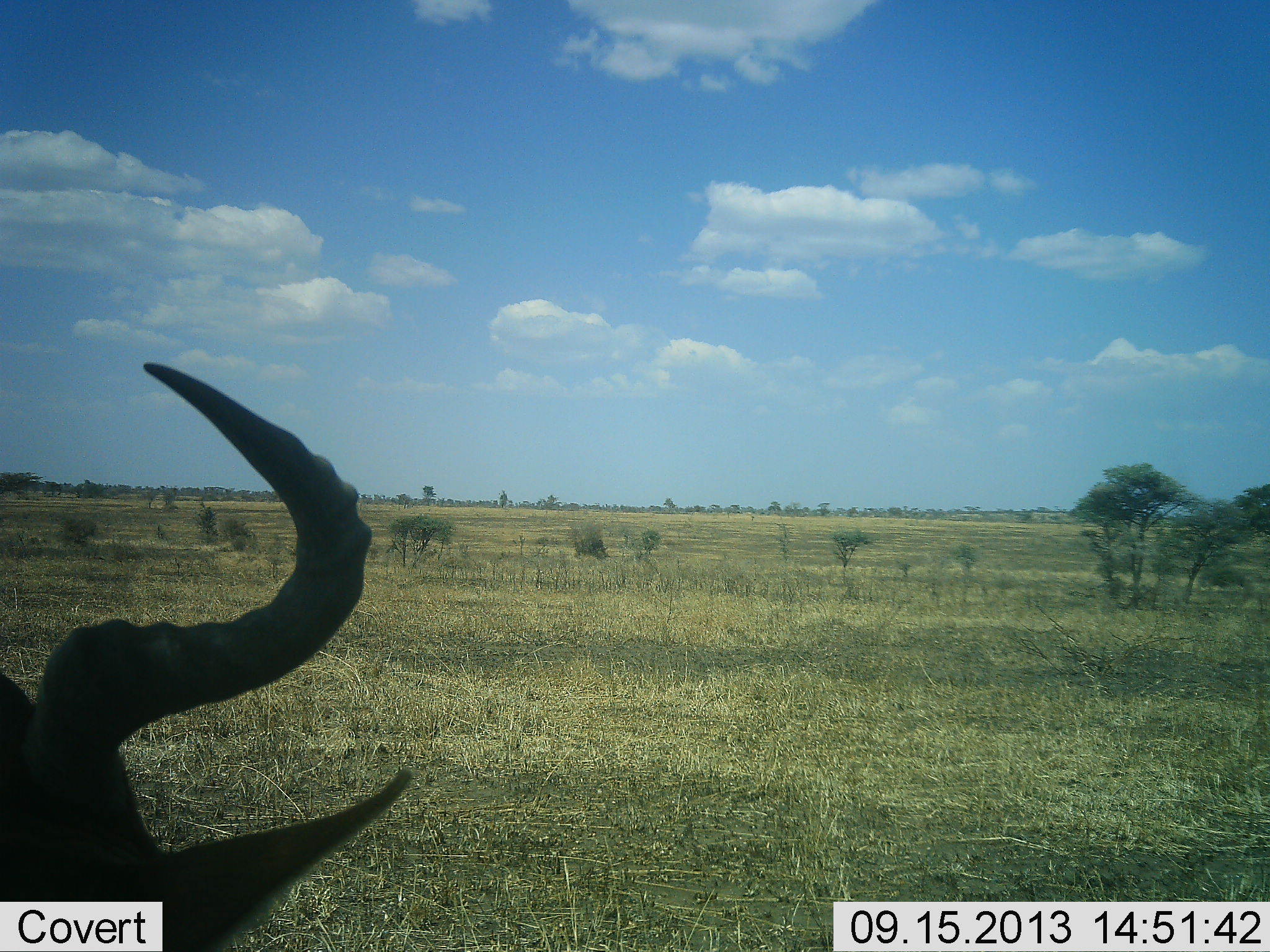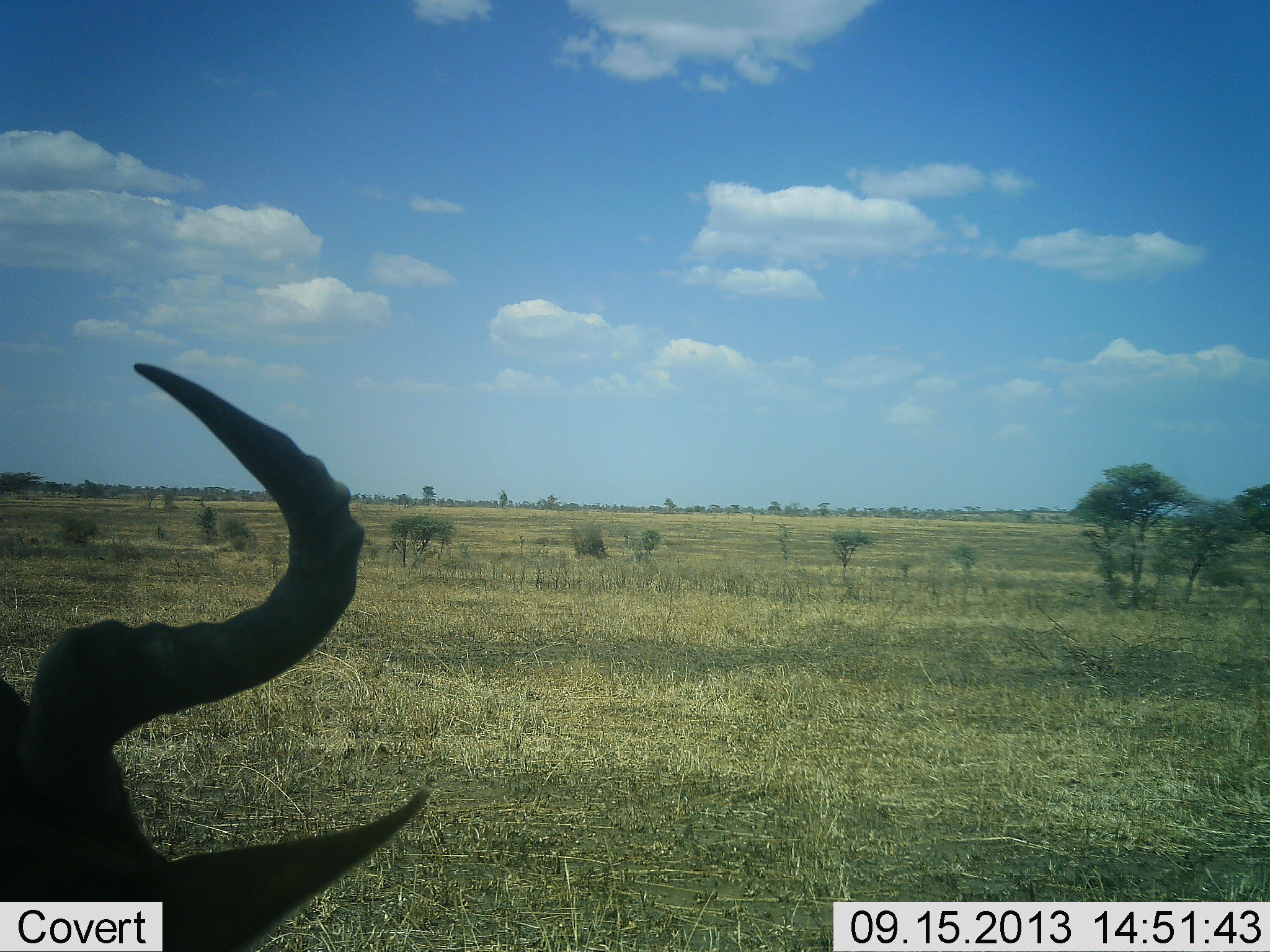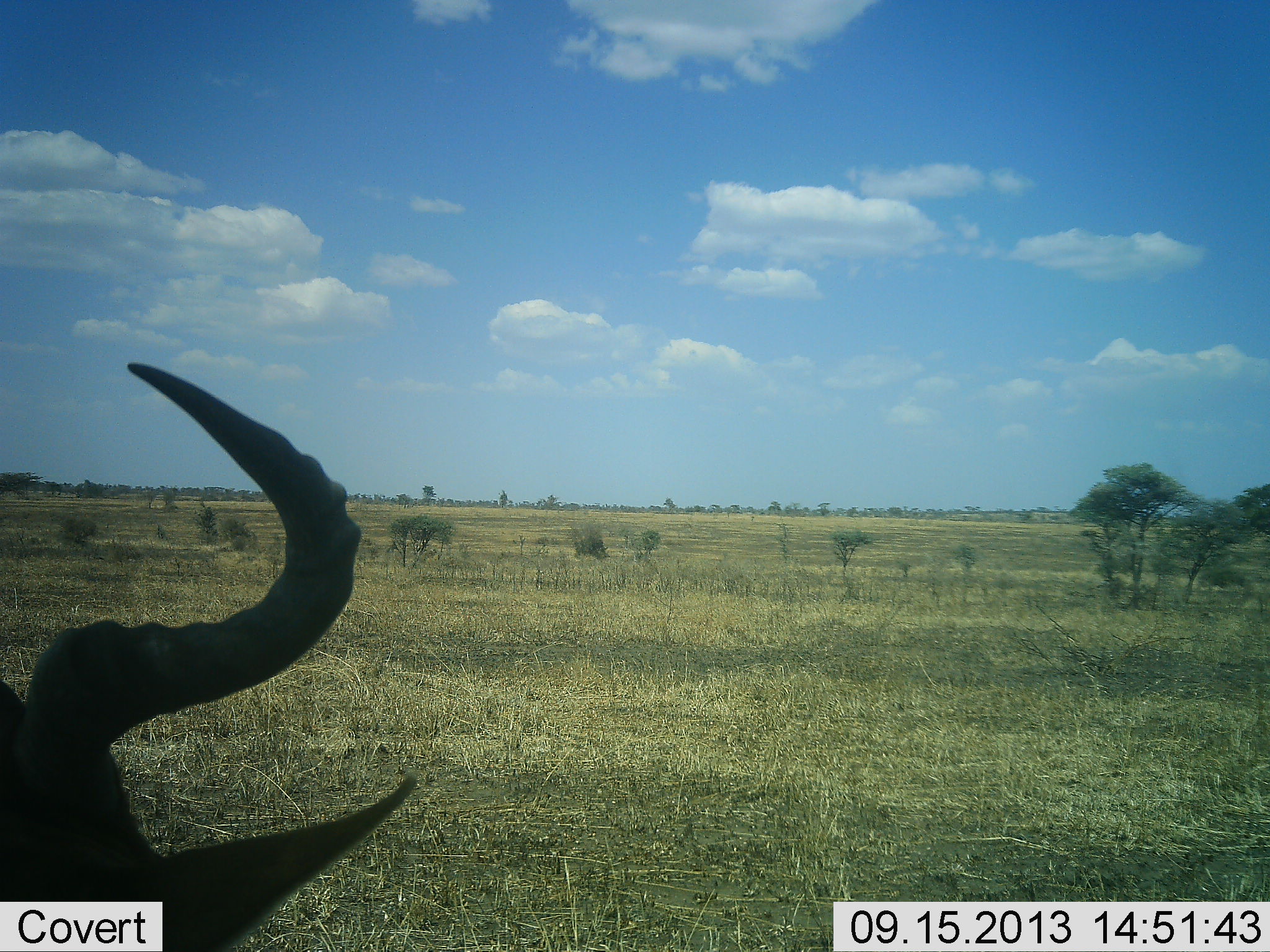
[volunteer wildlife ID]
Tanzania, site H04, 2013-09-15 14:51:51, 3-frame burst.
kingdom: Animalia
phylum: Chordata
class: Mammalia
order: Artiodactyla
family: Bovidae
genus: Alcelaphus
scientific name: Alcelaphus buselaphus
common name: hartebeest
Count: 1.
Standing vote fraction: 69%.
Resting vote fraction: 31%.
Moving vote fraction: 0%.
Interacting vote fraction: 0%.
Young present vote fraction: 0%.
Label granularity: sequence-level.